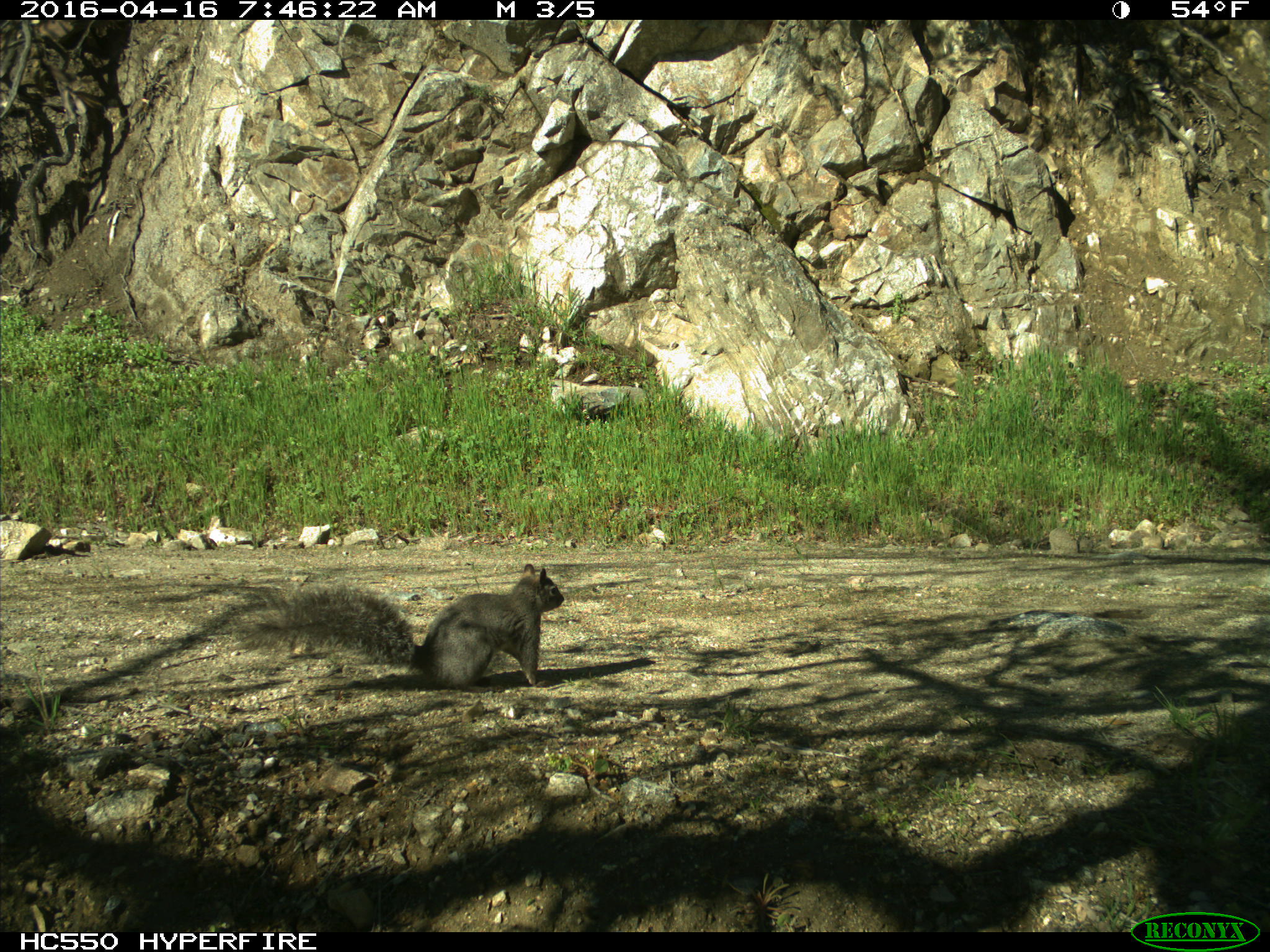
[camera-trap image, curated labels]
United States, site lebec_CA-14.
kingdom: Animalia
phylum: Chordata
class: Mammalia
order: Rodentia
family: Sciuridae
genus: Sciurus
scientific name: Sciurus carolinensis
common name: eastern gray squirrel